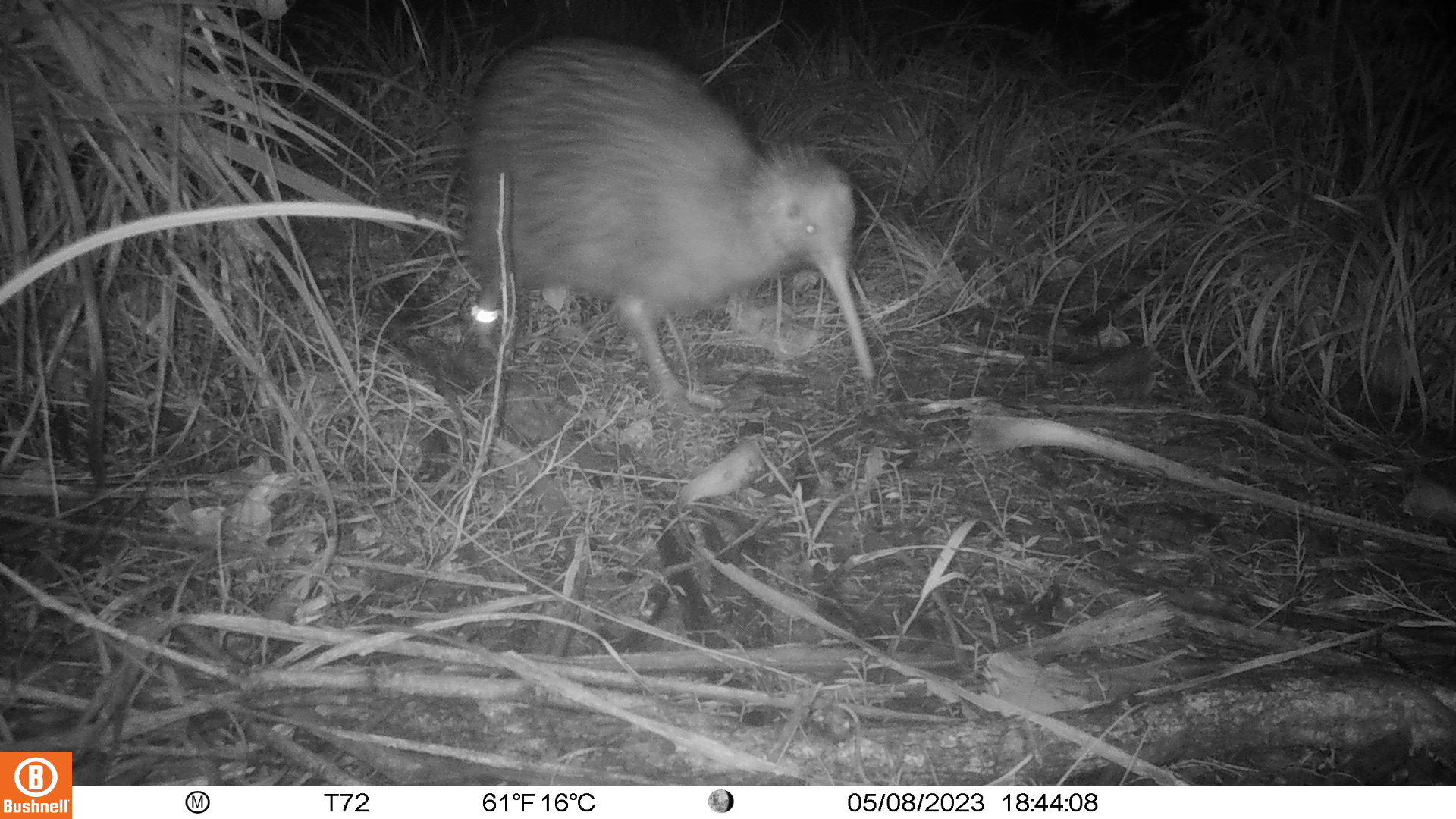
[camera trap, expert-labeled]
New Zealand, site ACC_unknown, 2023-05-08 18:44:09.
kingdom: Animalia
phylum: Chordata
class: Aves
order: Apterygiformes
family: Apterygidae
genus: Apteryx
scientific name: Apteryx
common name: kiwi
Kiwi (Apteryx).